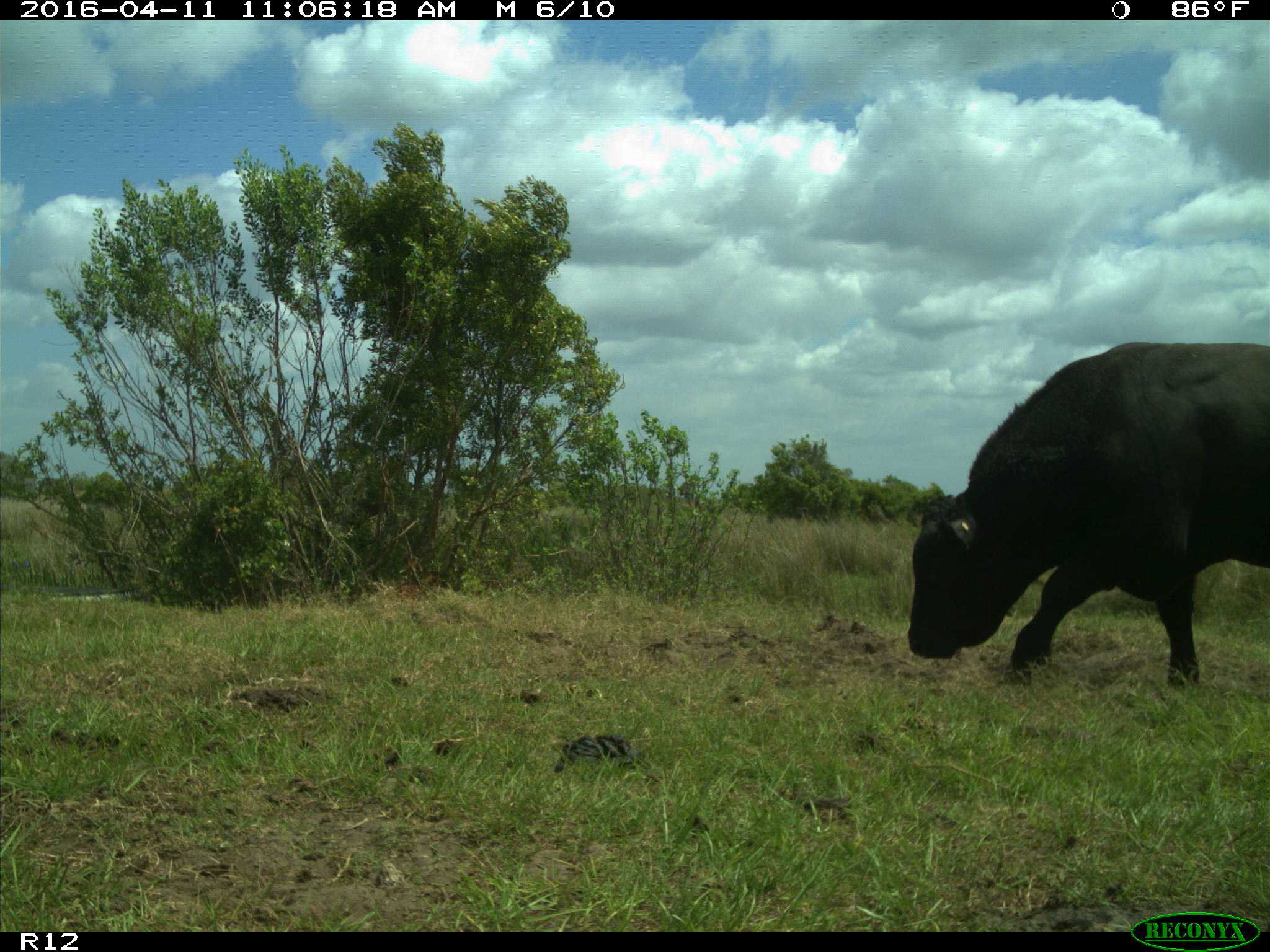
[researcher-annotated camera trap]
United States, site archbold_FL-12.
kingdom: Animalia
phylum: Chordata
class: Mammalia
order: Artiodactyla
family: Bovidae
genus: Bos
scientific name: Bos taurus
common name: domestic cow